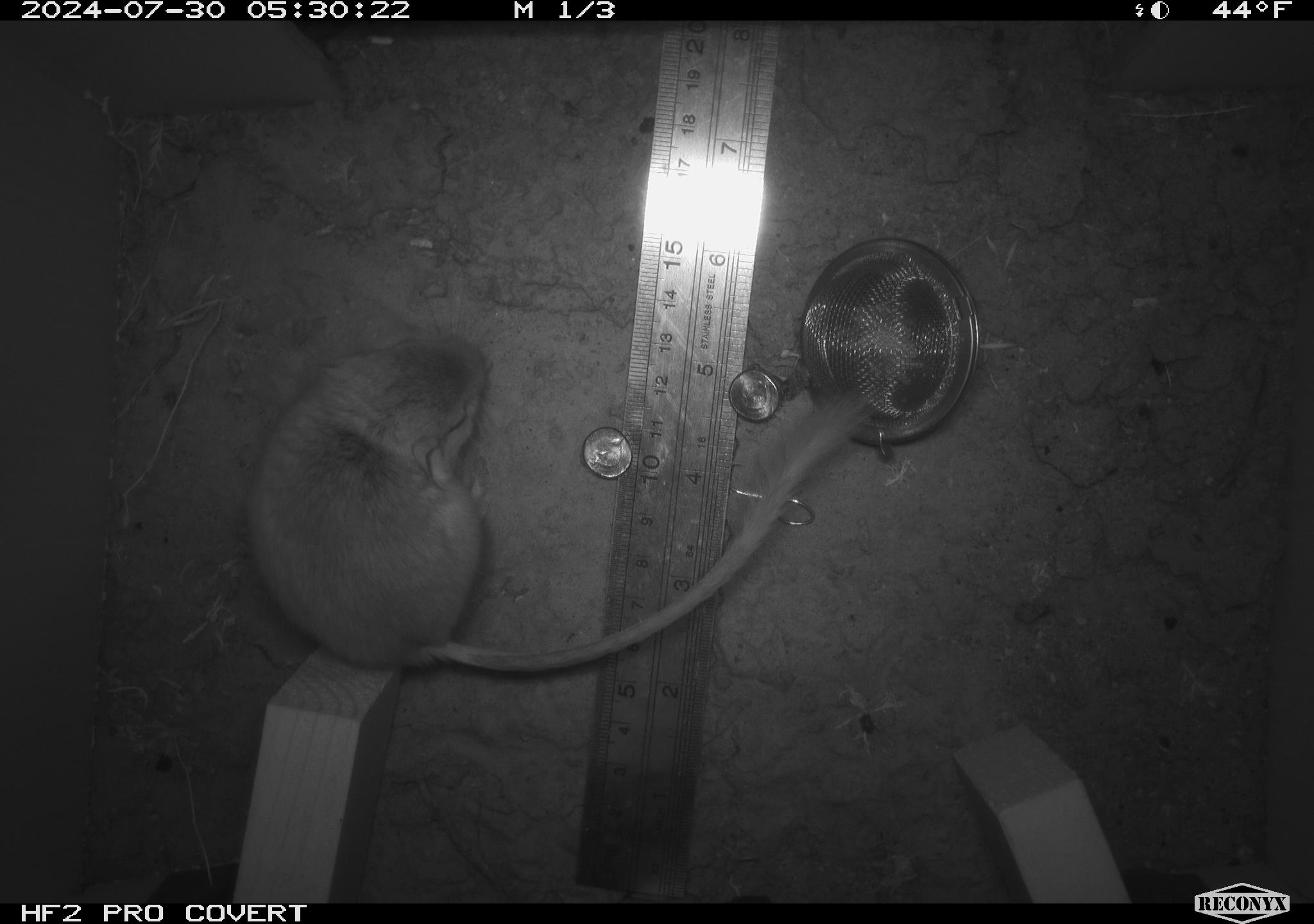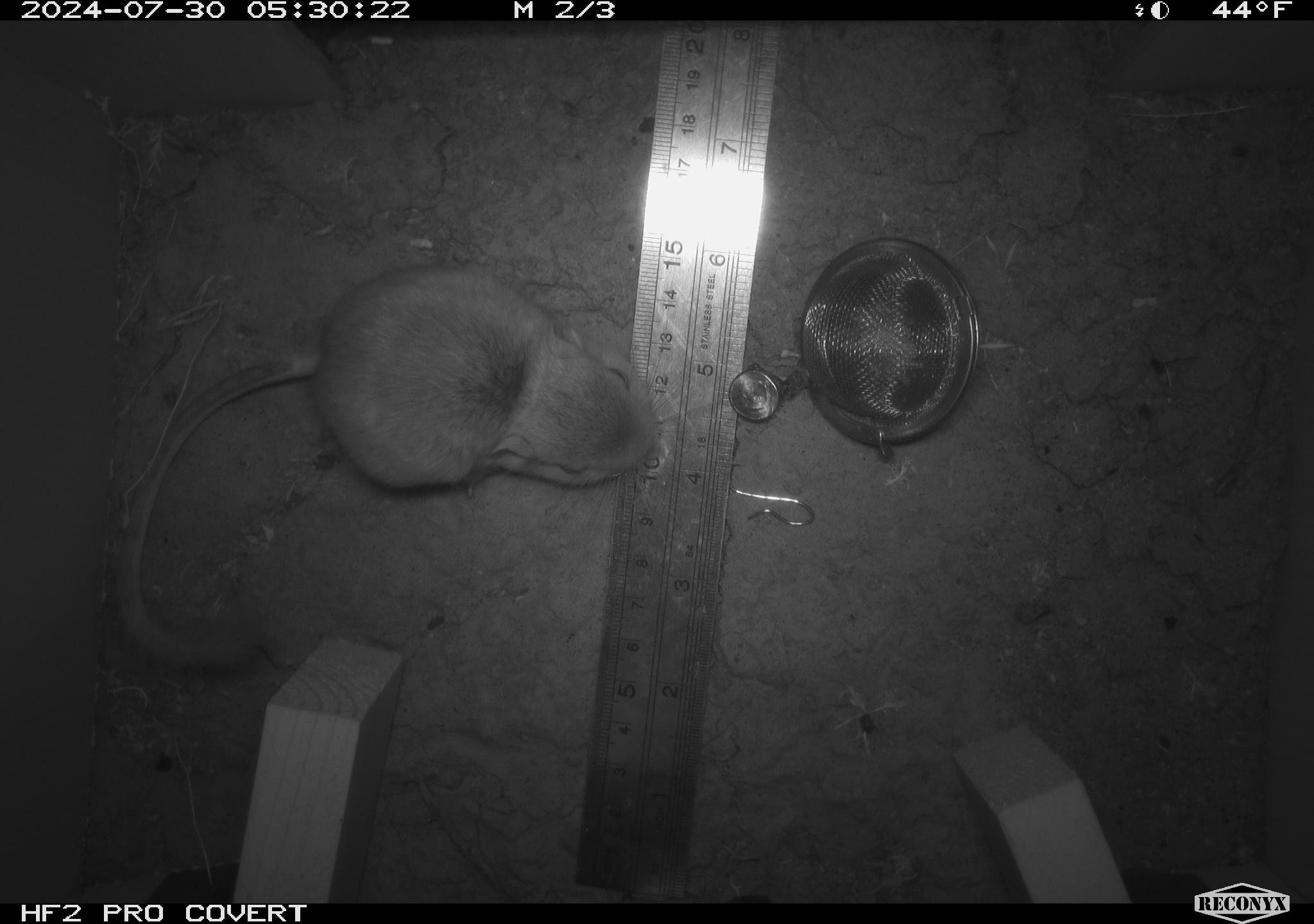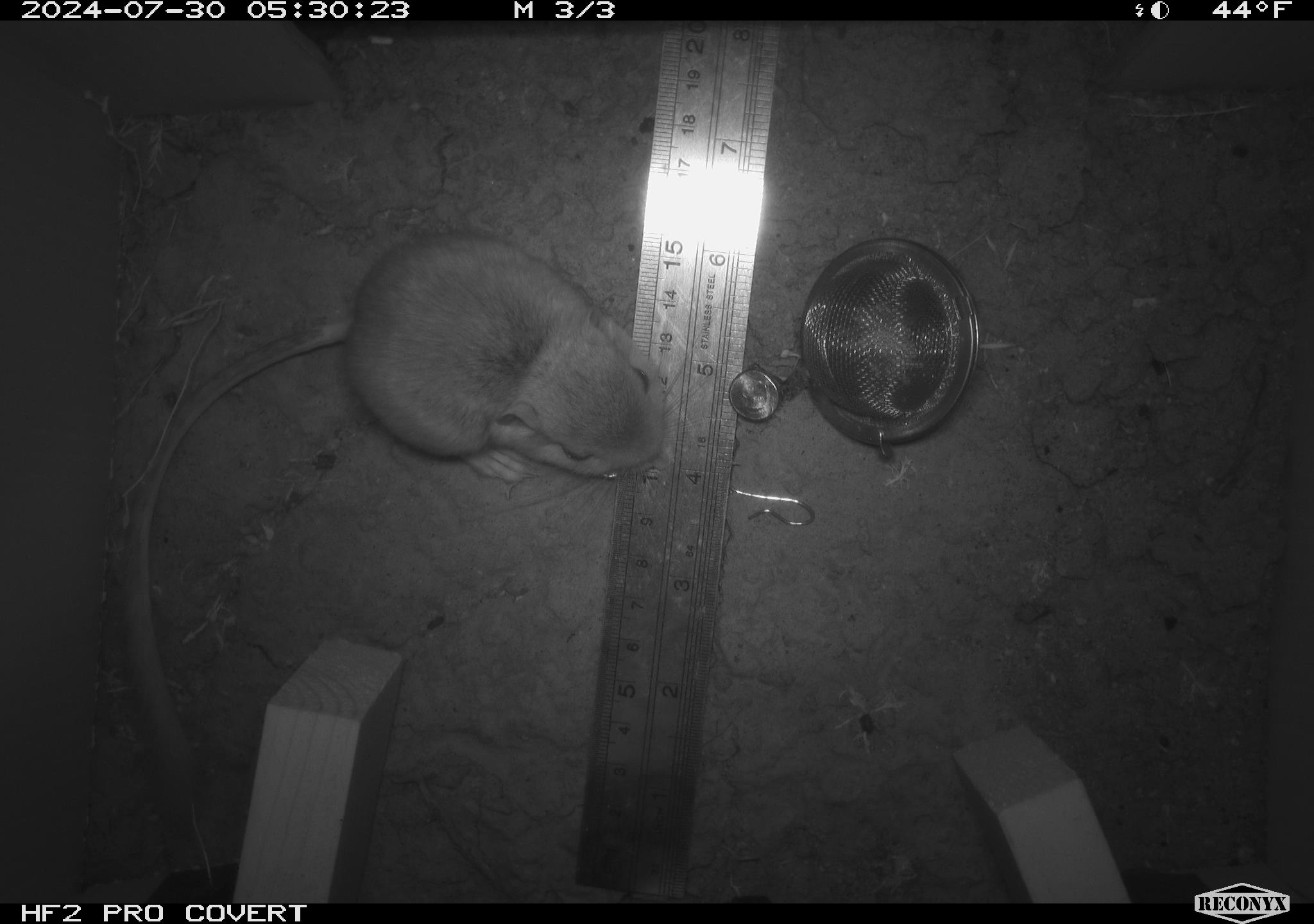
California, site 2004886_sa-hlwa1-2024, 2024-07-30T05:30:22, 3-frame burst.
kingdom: Animalia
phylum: Chordata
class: Mammalia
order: Rodentia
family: Heteromyidae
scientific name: Heteromyidae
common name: kangaroo rats and pocket mice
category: heteromyidae family